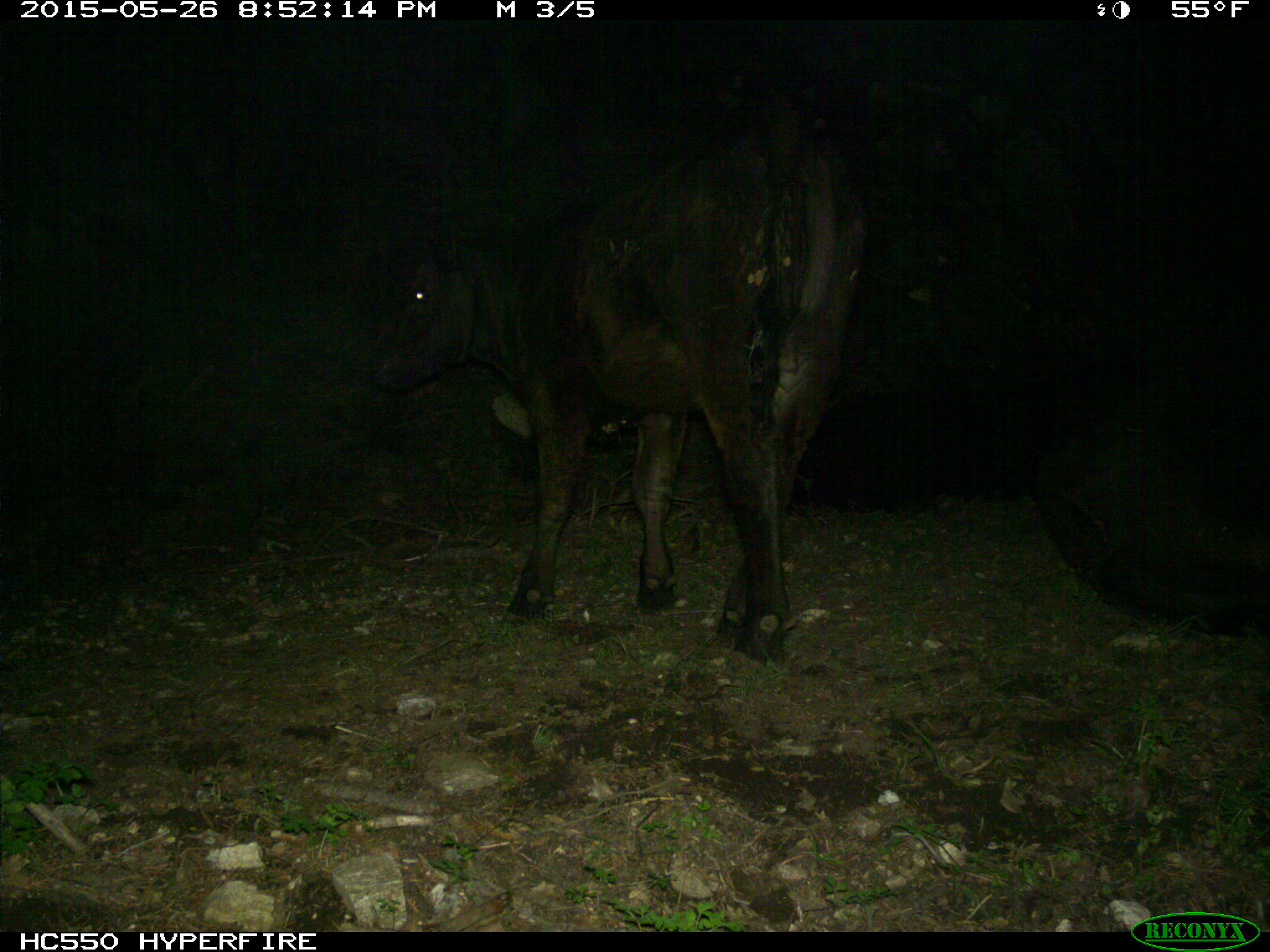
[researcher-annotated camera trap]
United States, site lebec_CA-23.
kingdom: Animalia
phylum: Chordata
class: Mammalia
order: Artiodactyla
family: Bovidae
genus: Bos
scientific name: Bos taurus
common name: domestic cow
Bos taurus (domestic cow).